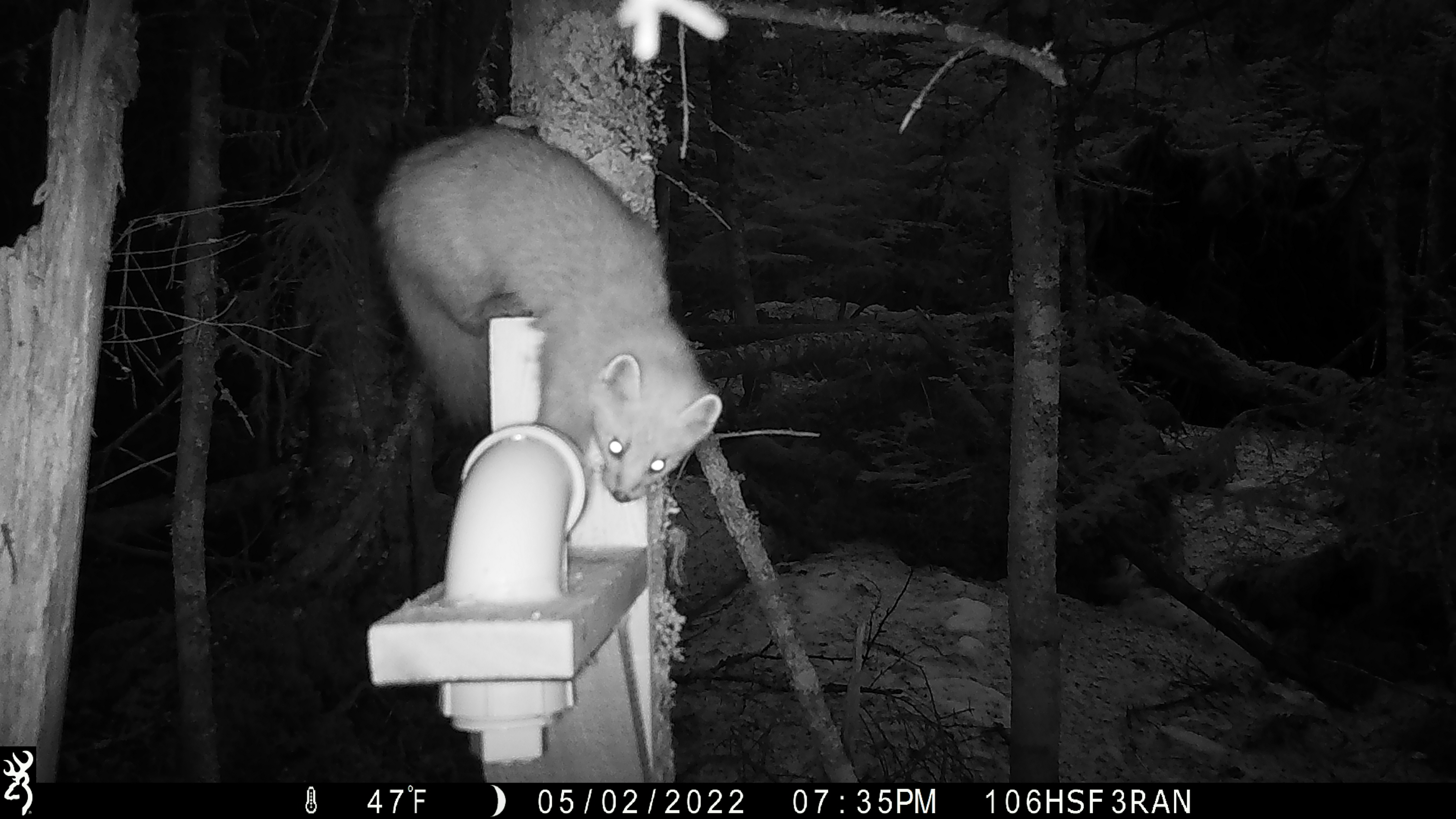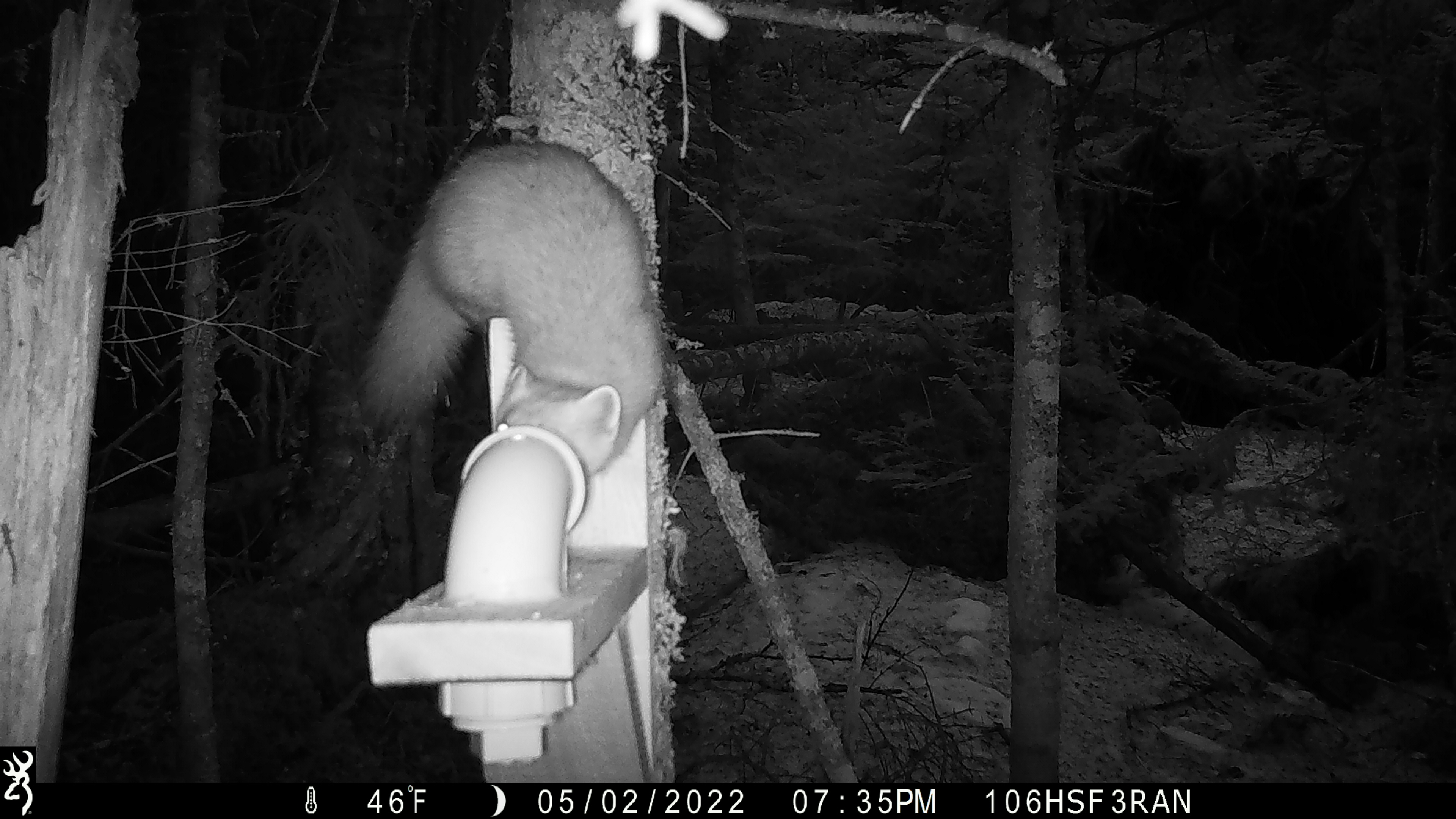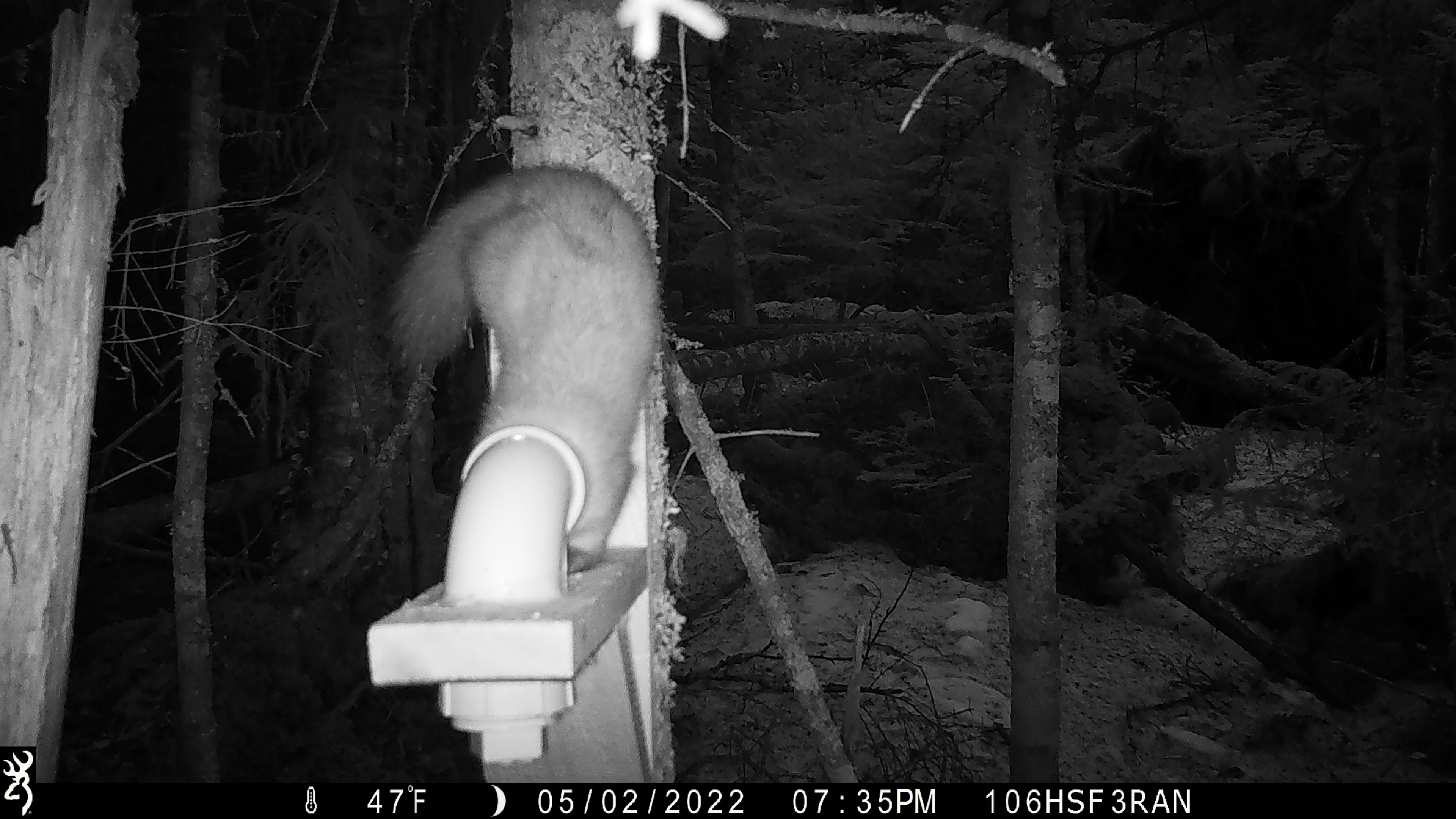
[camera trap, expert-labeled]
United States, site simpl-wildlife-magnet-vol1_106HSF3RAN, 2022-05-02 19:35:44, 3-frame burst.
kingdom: Animalia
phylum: Chordata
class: Mammalia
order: Carnivora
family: Mustelidae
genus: Martes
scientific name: Martes americana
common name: american marten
American marten (Martes americana).